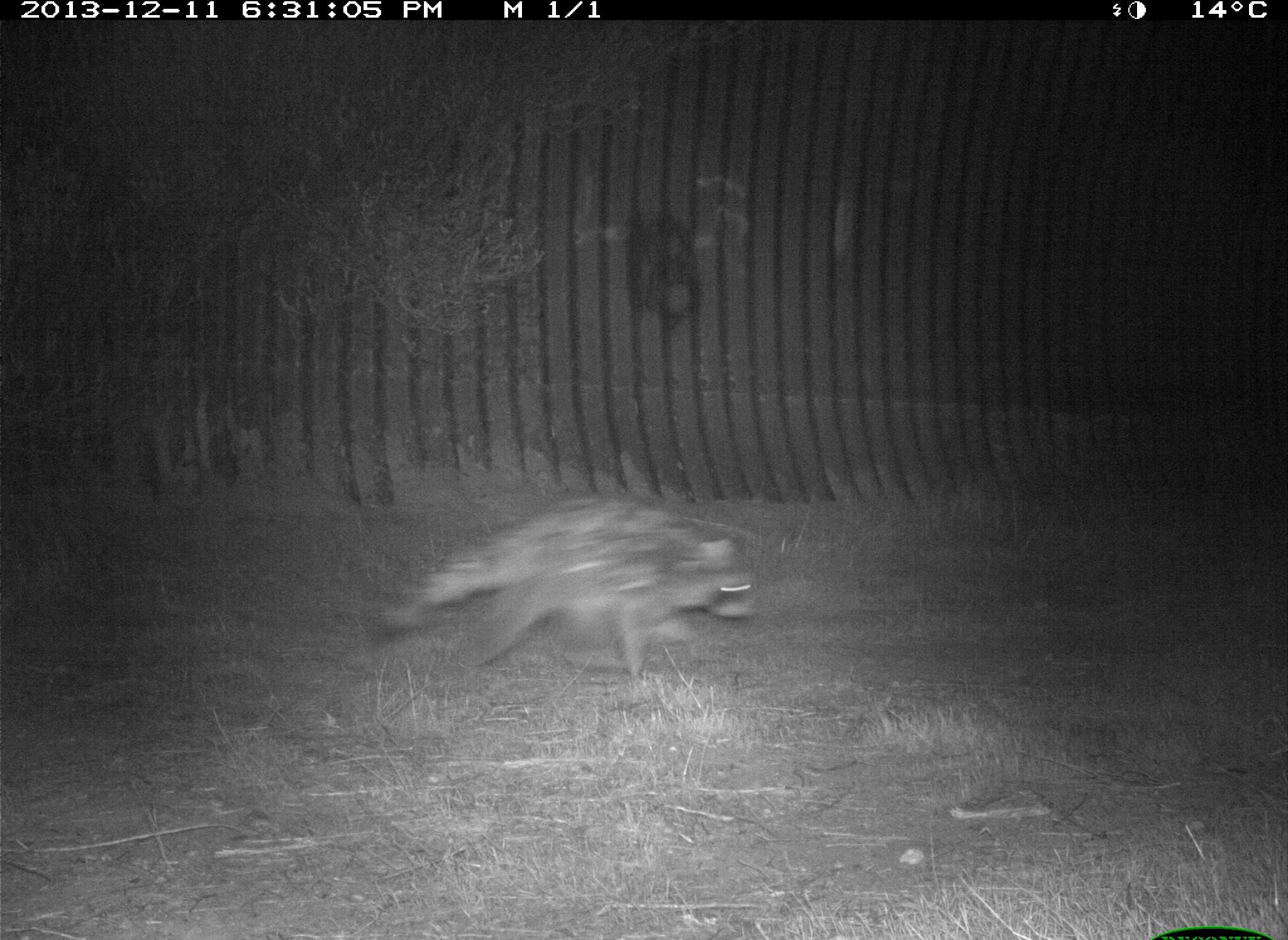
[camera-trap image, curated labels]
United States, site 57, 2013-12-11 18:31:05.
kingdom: Animalia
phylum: Chordata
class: Mammalia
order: Carnivora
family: Procyonidae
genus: Procyon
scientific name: Procyon lotor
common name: raccoon